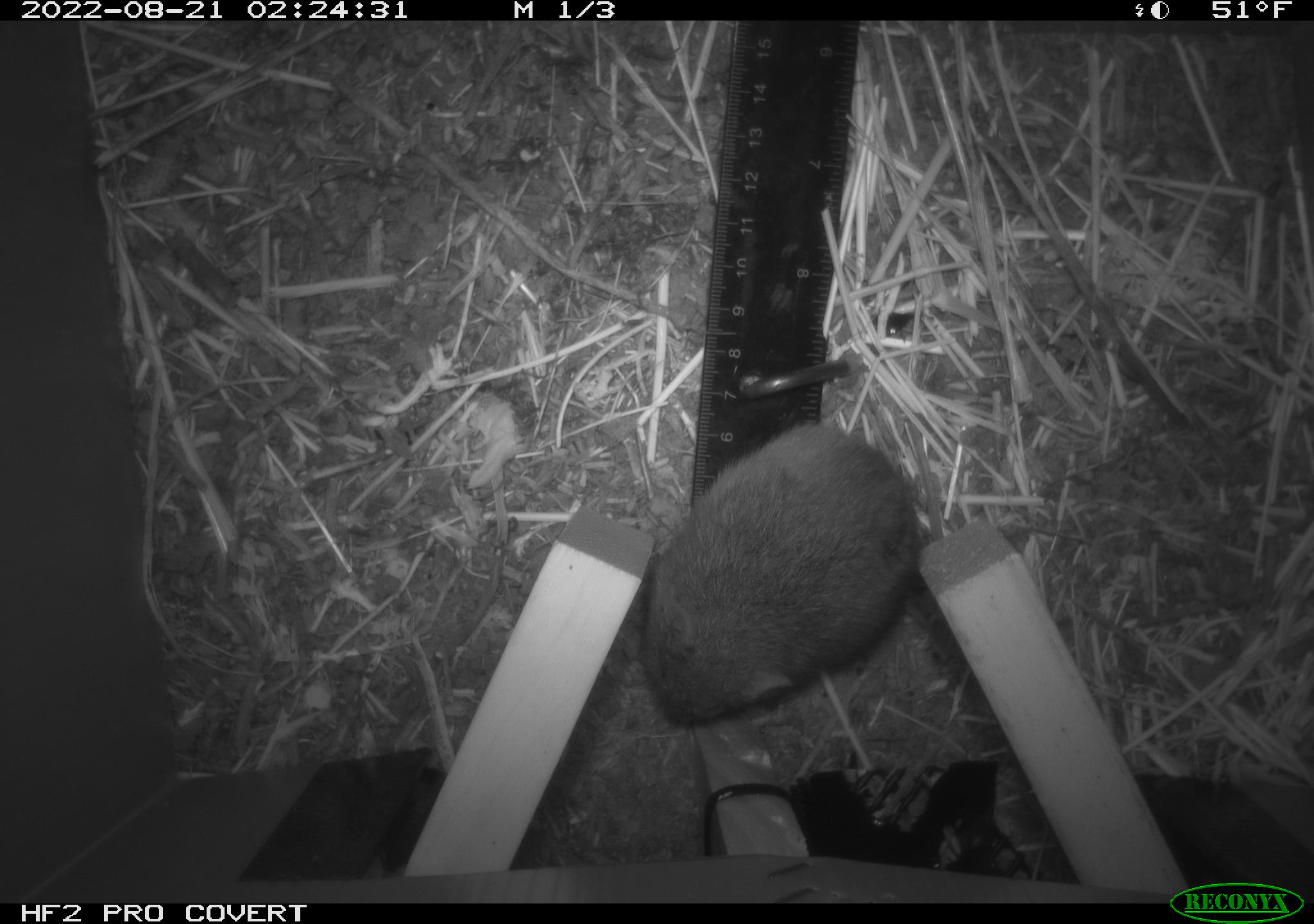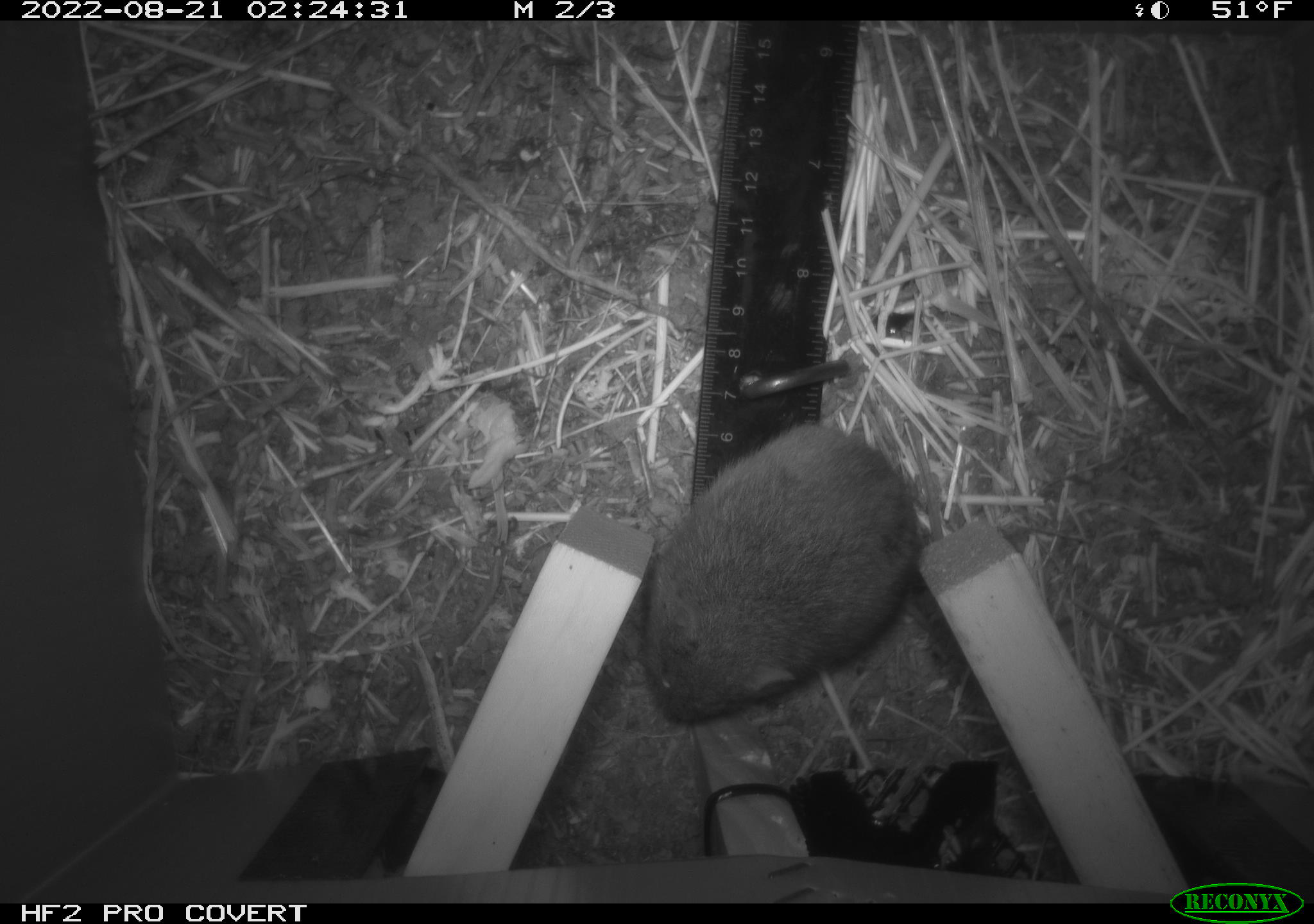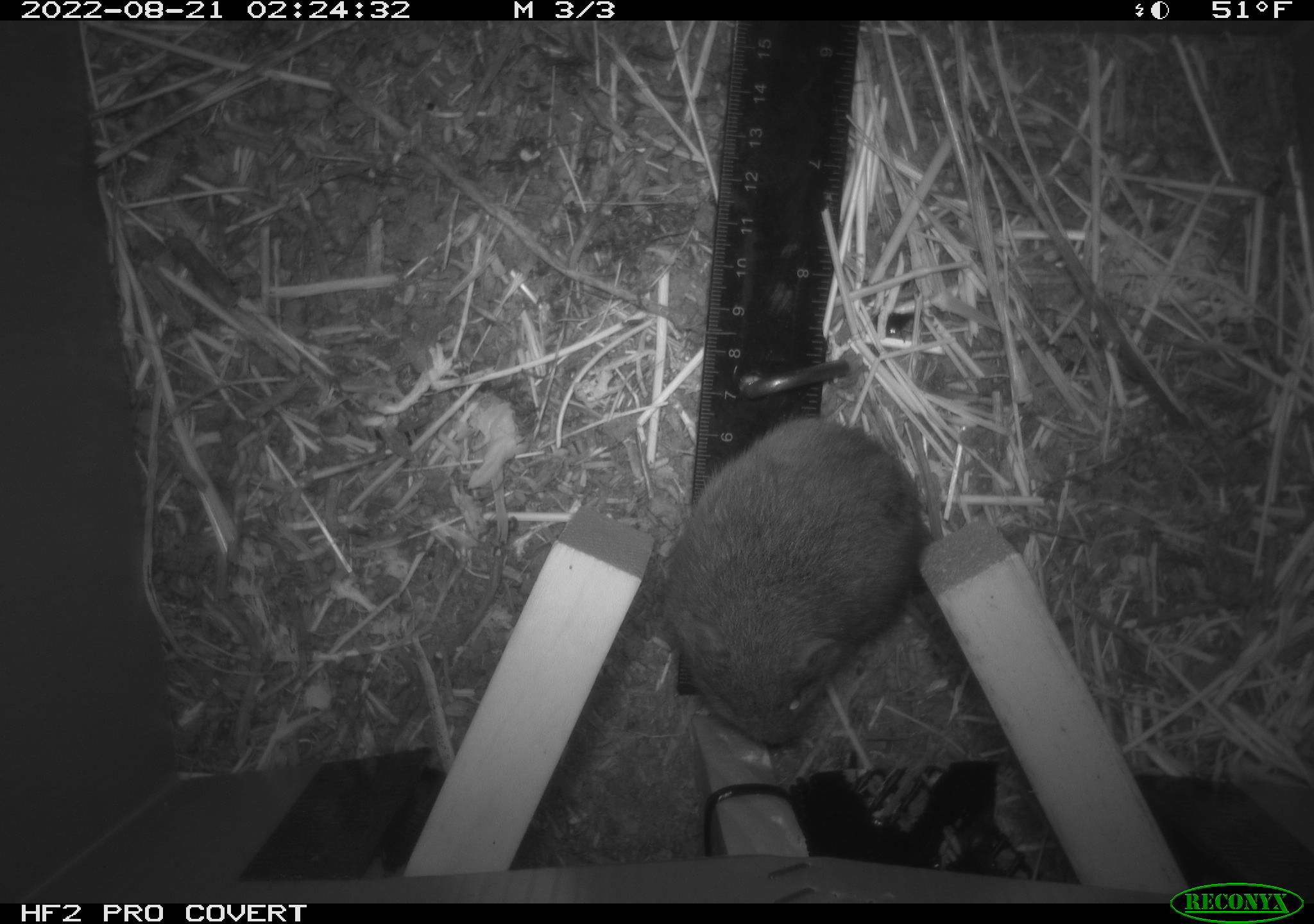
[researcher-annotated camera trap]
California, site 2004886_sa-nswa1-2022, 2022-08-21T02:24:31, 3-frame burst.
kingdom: Animalia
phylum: Chordata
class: Mammalia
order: Rodentia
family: Cricetidae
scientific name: Cricetidae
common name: hamsters, voles, lemmings, and allies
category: cricetidae family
Cricetidae family (hamsters, voles, lemmings, and allies) (Cricetidae).